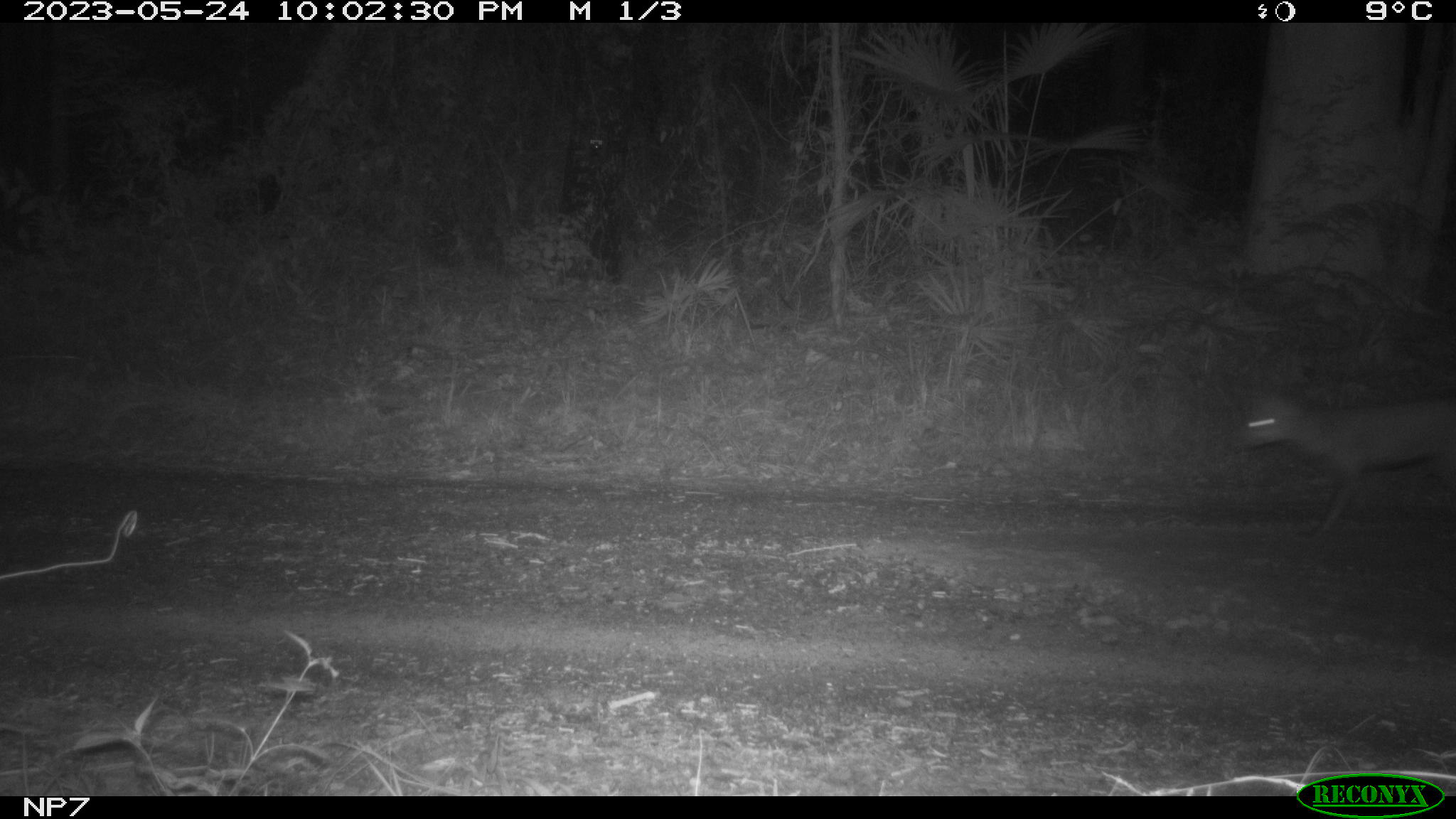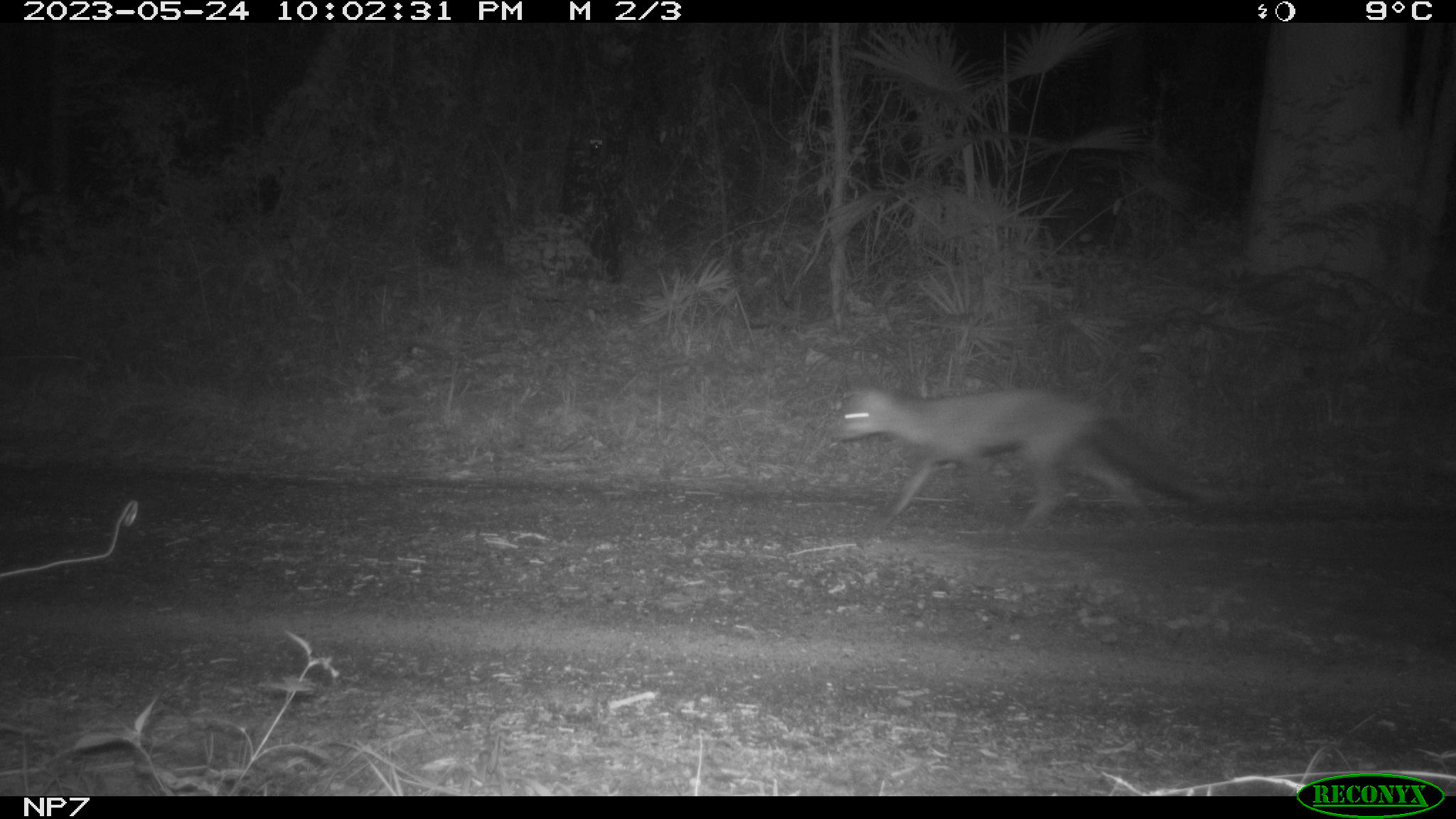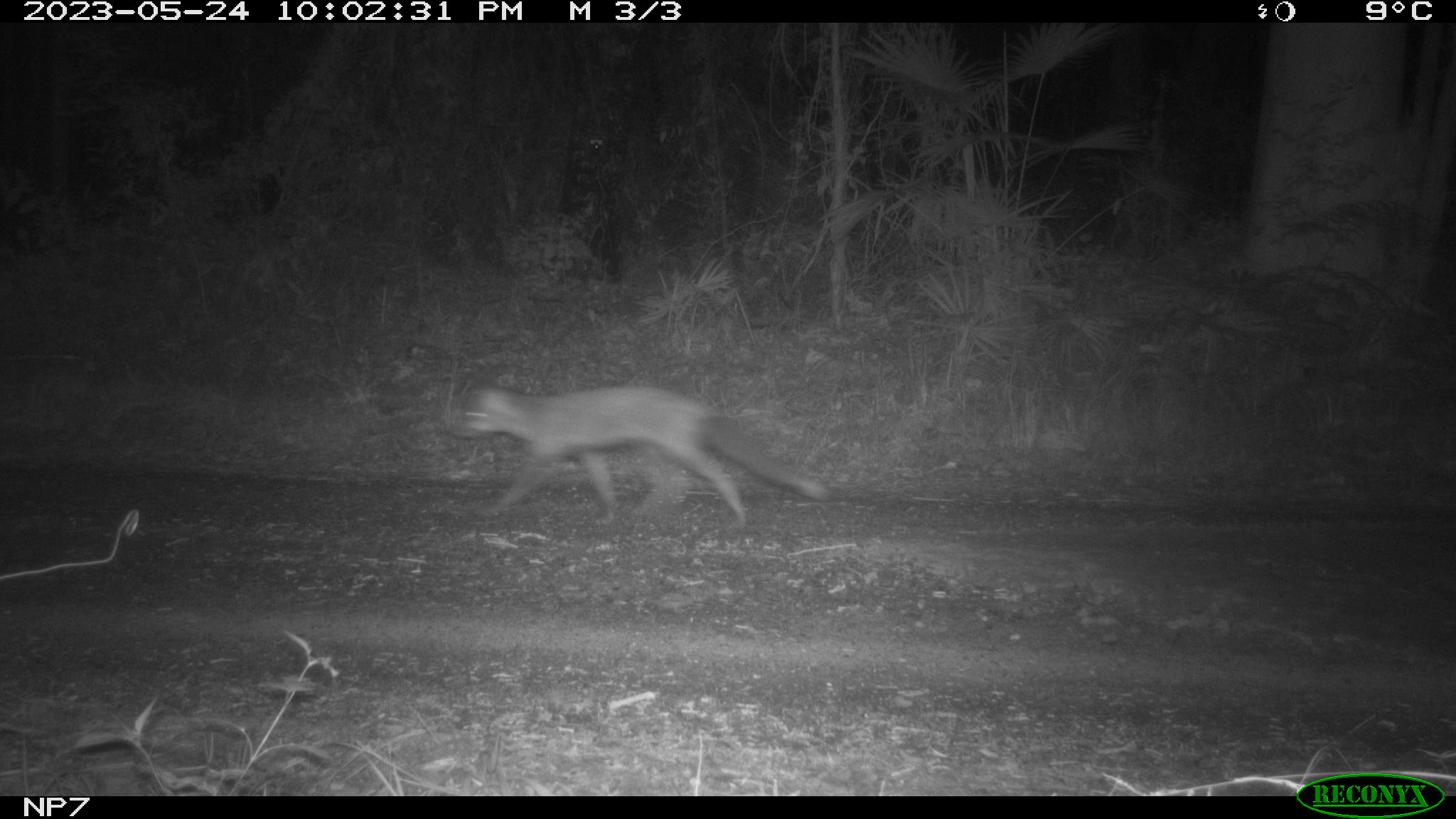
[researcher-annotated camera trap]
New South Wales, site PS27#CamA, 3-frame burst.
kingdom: Animalia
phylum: Chordata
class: Mammalia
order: Carnivora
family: Canidae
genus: Vulpes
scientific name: Vulpes vulpes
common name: red fox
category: fox